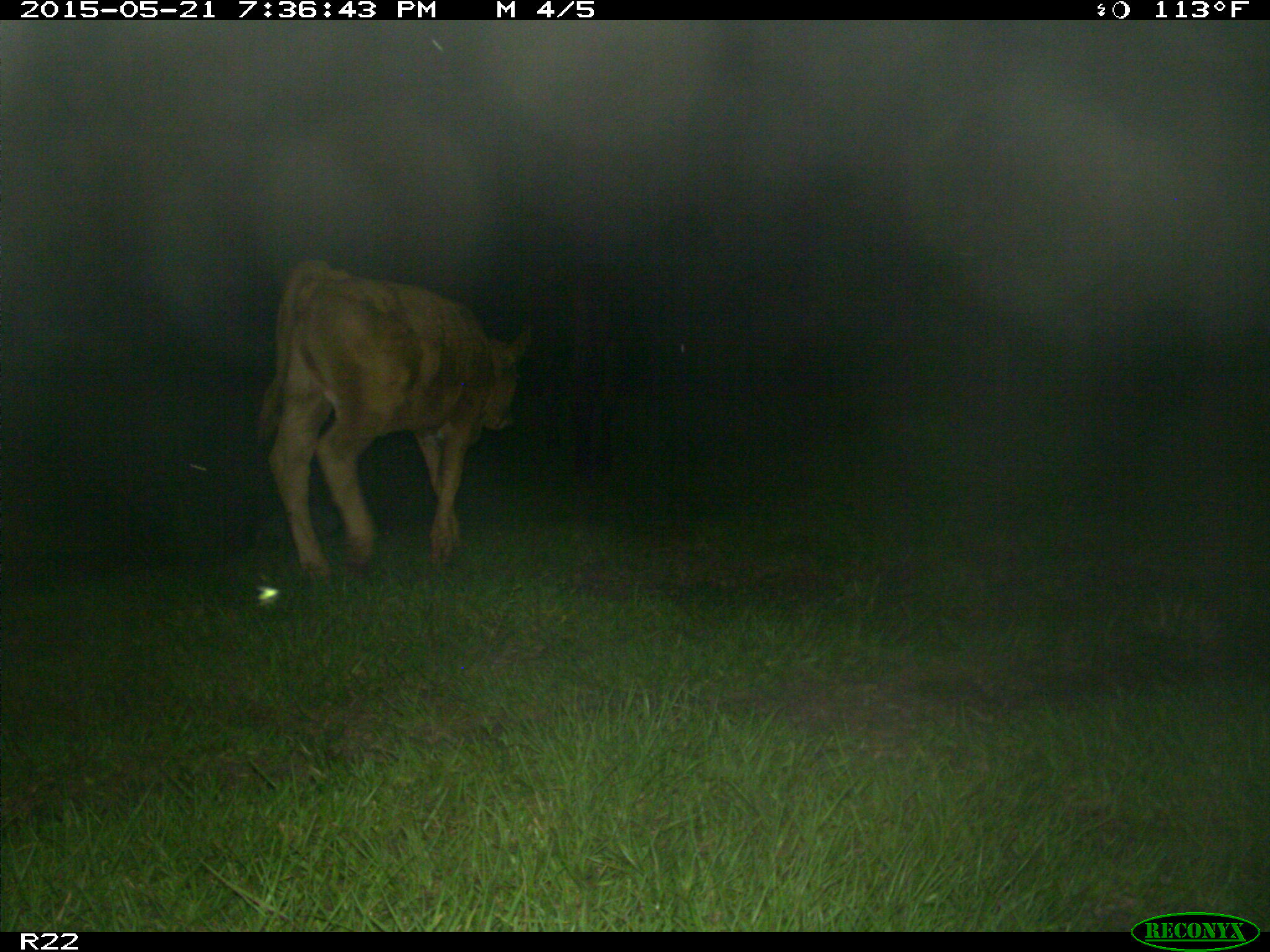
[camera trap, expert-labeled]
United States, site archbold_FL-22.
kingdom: Animalia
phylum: Chordata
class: Mammalia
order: Artiodactyla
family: Bovidae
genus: Bos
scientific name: Bos taurus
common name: domestic cow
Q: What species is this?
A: Bos taurus (domestic cow).